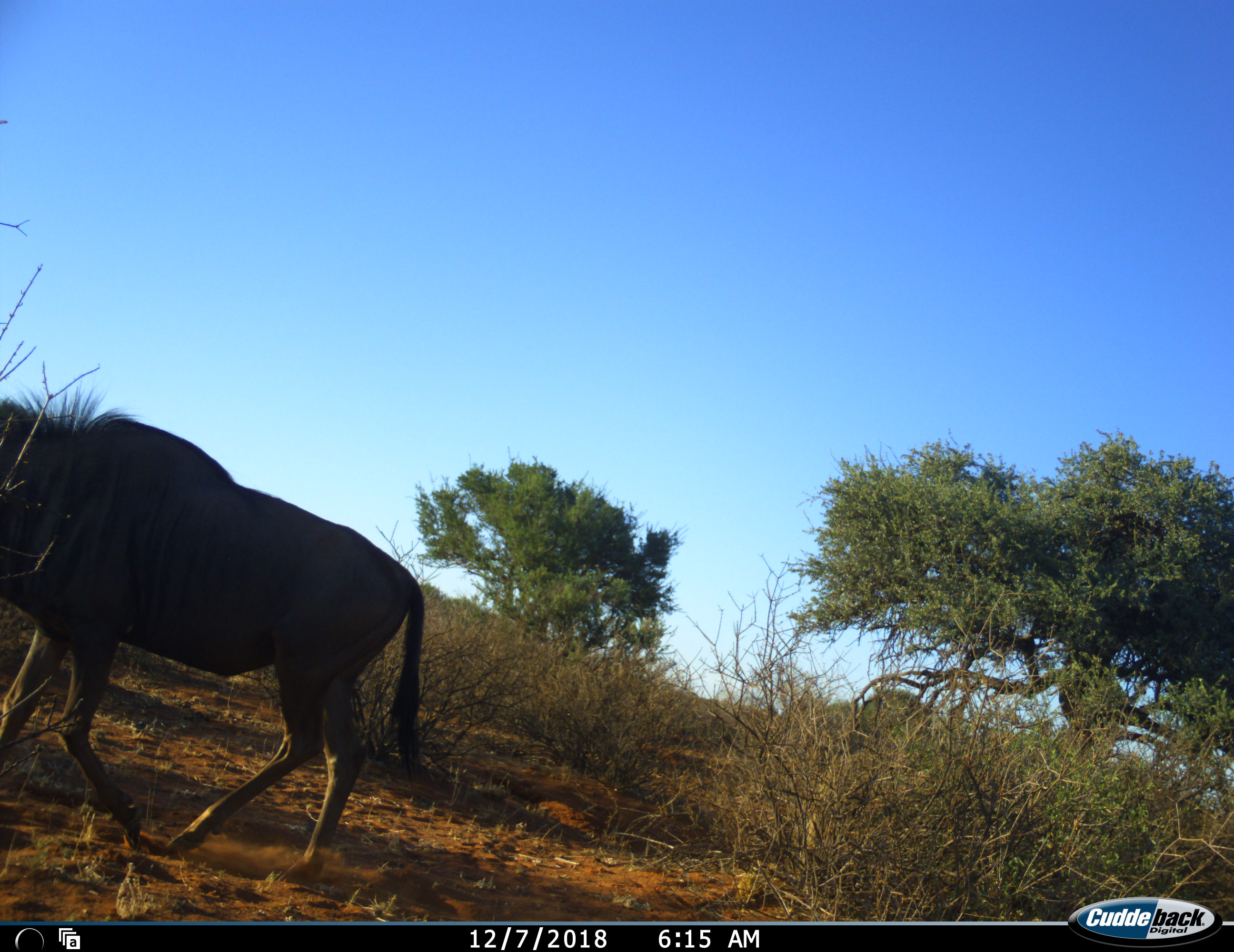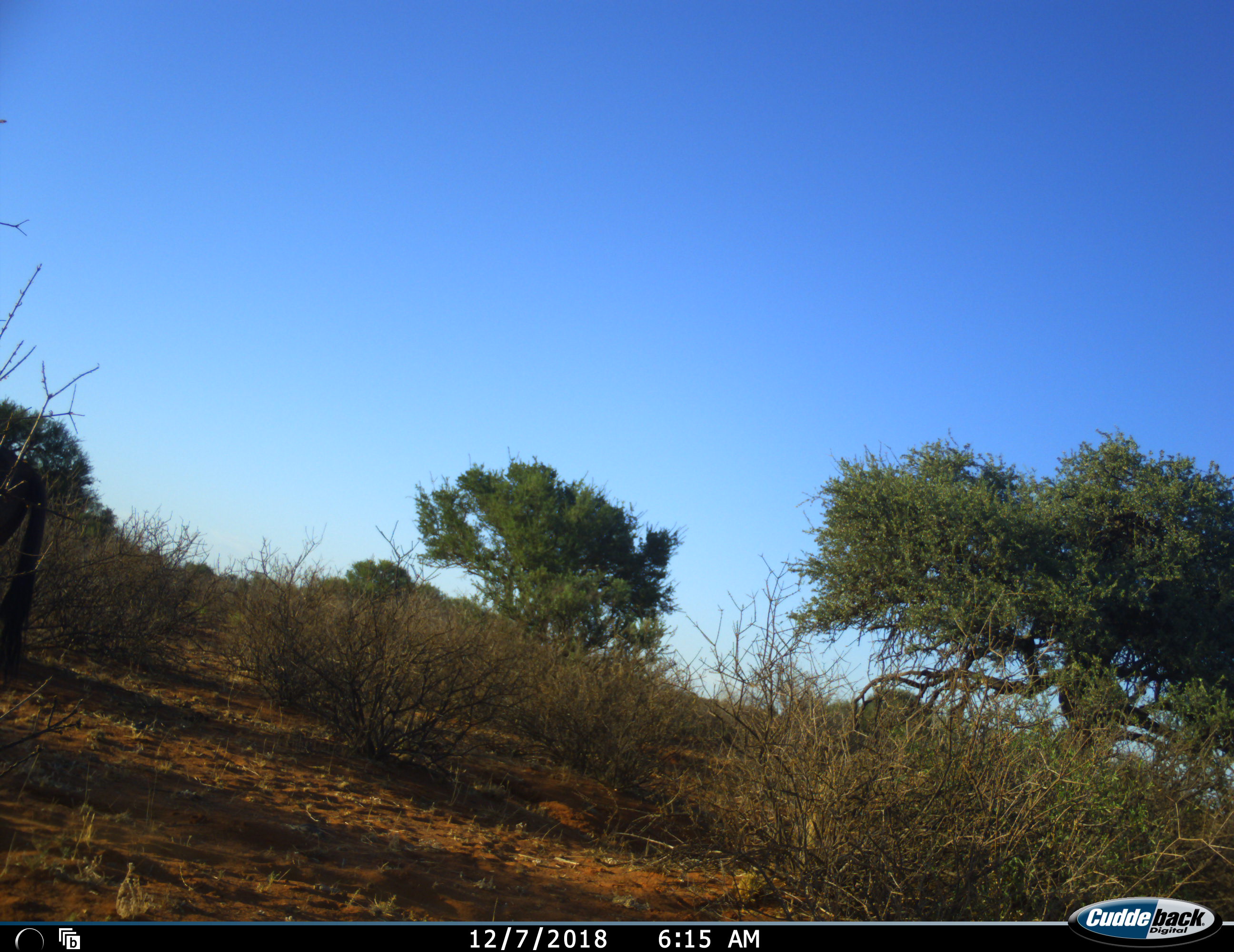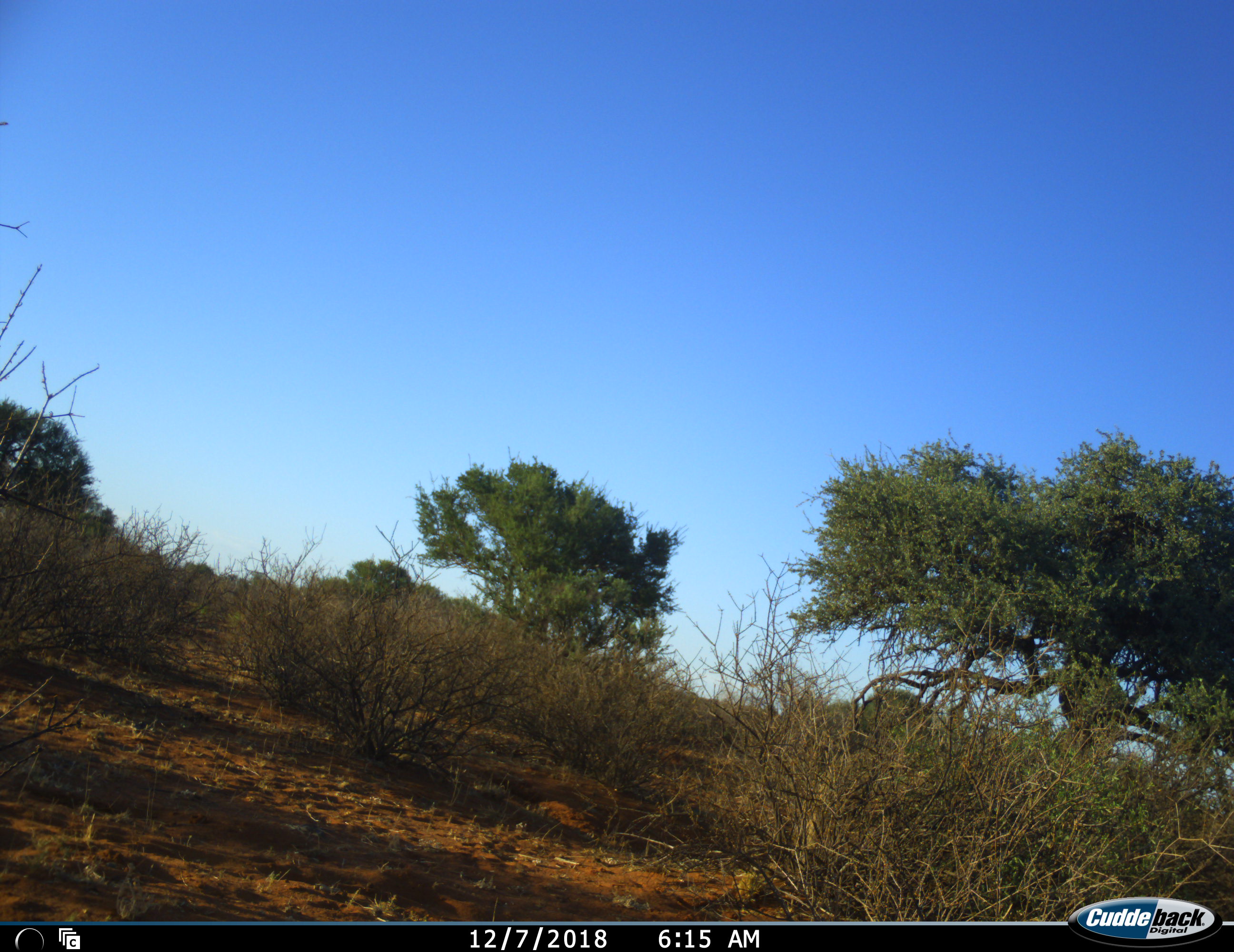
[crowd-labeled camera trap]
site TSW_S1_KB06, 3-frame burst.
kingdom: Animalia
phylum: Chordata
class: Mammalia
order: Artiodactyla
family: Bovidae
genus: Connochaetes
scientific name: Connochaetes taurinus taurinus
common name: blue wildebeest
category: wildebeestblue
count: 1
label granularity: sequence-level